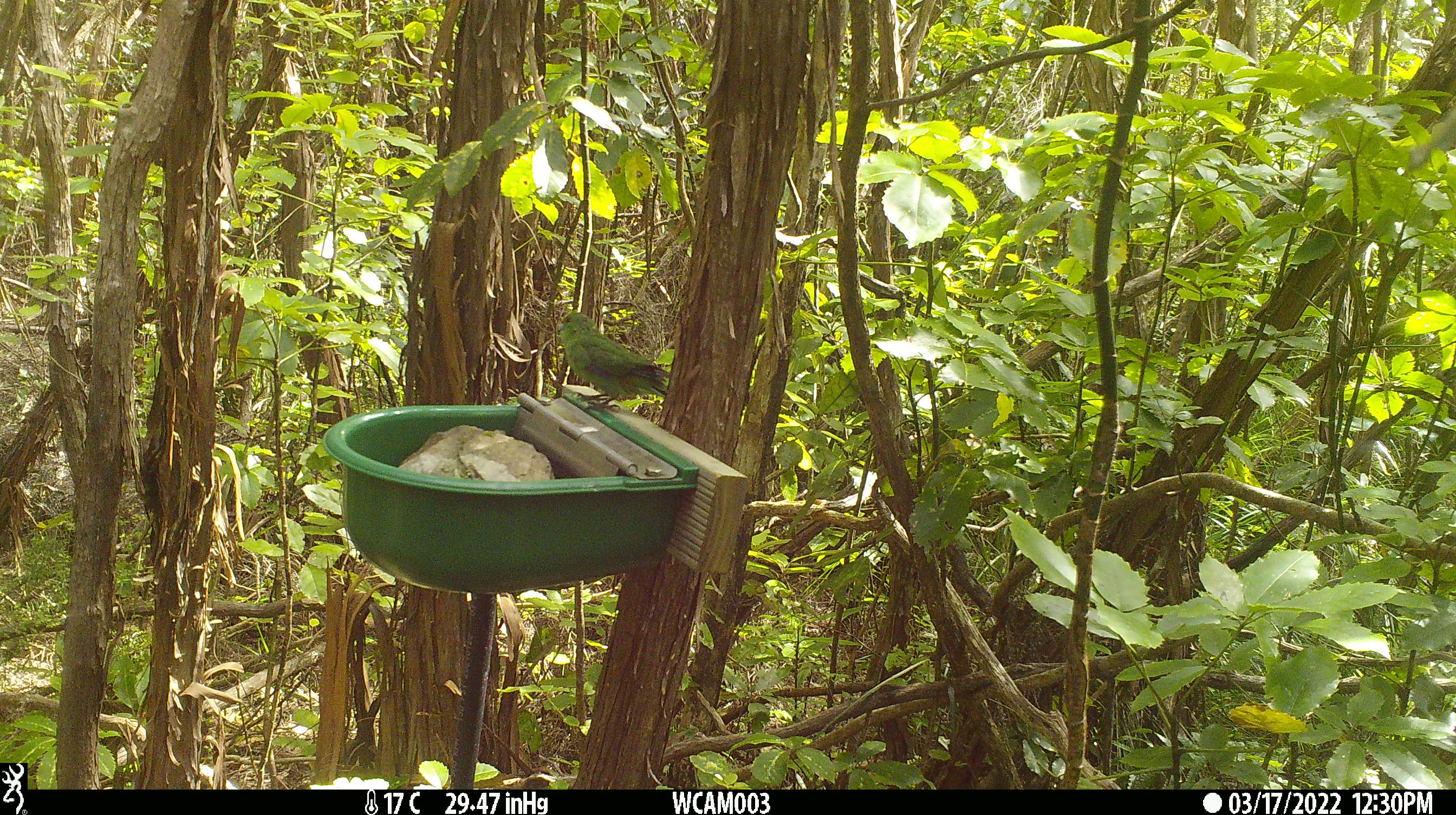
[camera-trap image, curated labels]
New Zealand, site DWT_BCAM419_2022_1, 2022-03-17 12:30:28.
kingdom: Animalia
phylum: Chordata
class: Aves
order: Psittaciformes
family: Psittaculidae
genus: Cyanoramphus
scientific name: Cyanoramphus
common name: parakeet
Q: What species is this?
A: Parakeet (Cyanoramphus).